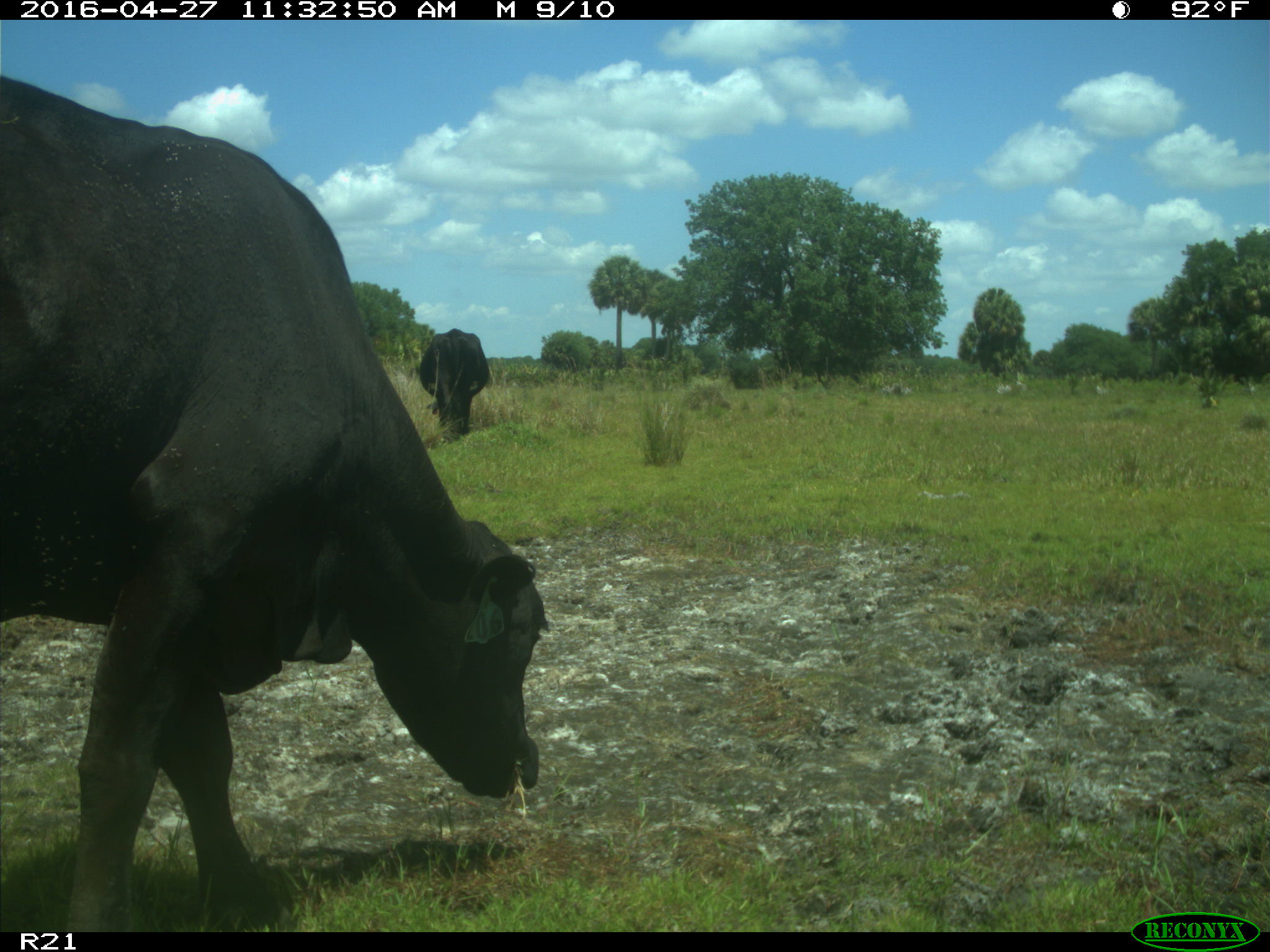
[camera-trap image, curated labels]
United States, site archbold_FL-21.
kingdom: Animalia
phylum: Chordata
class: Mammalia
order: Artiodactyla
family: Bovidae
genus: Bos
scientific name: Bos taurus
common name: domestic cow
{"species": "Bos taurus (domestic cow)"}